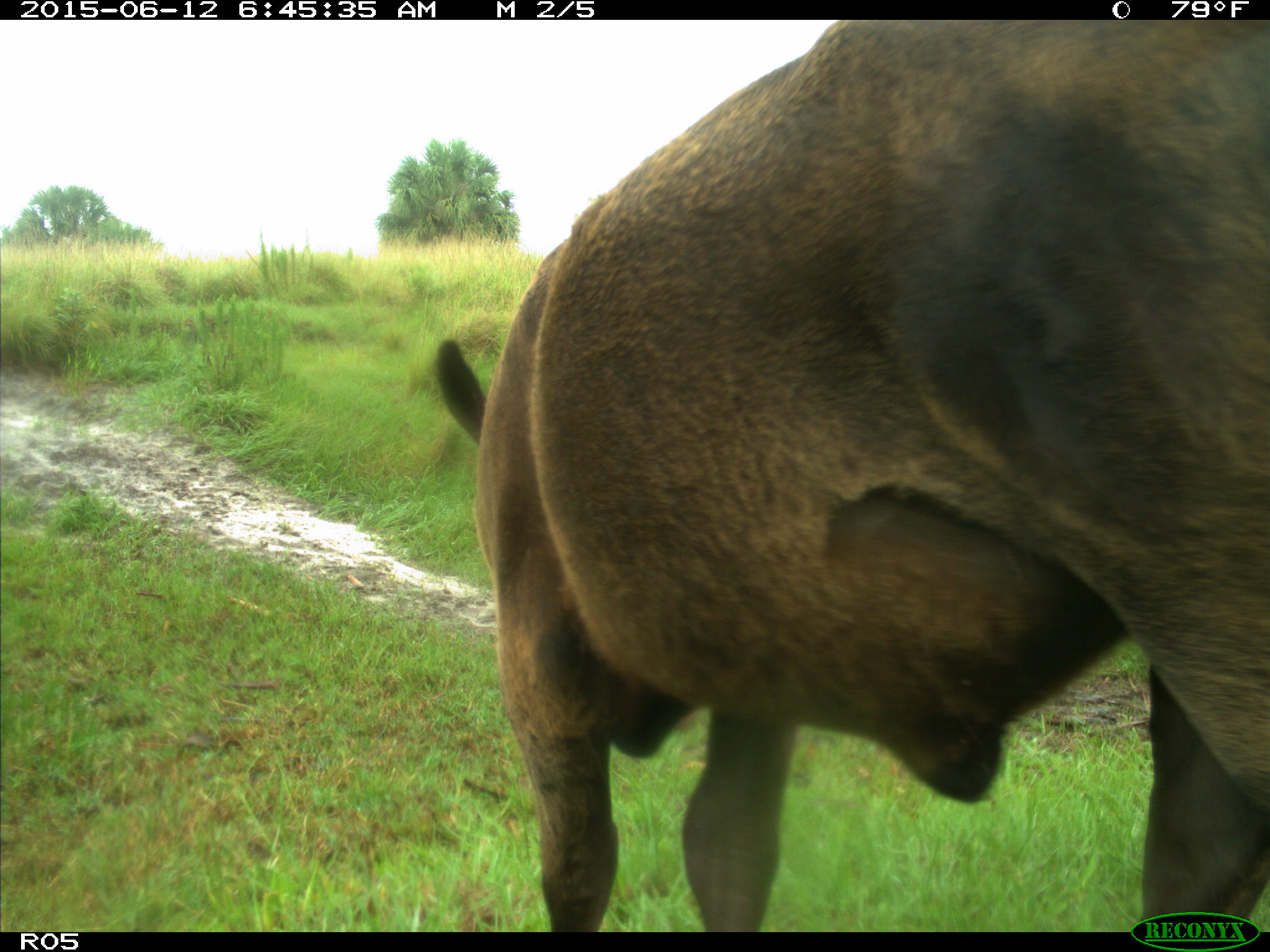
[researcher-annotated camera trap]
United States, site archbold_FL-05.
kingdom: Animalia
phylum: Chordata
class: Mammalia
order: Artiodactyla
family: Bovidae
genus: Bos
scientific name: Bos taurus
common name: domestic cow